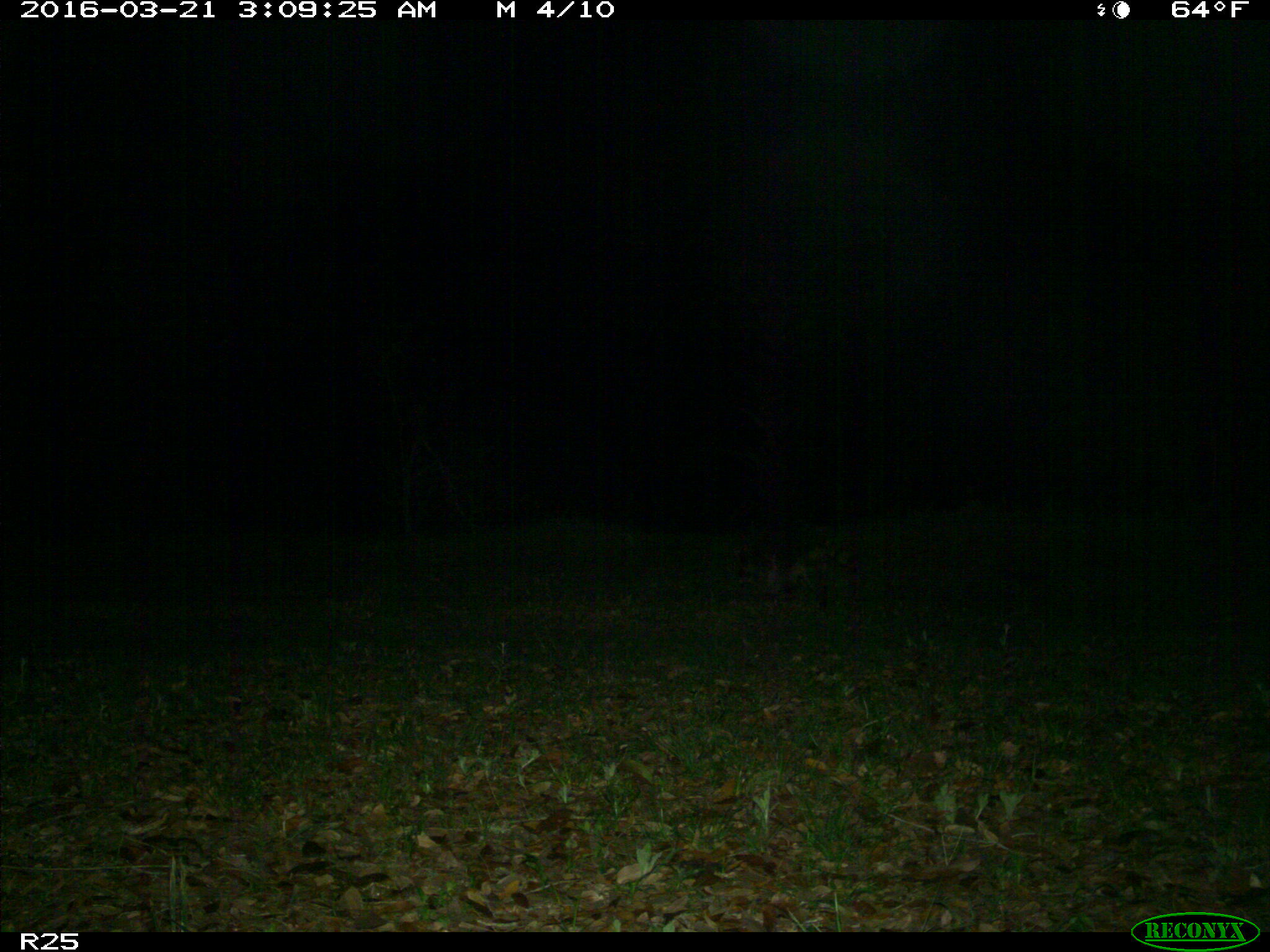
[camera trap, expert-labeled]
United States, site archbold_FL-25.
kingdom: Animalia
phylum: Chordata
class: Mammalia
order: Carnivora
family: Procyonidae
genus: Procyon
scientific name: Procyon lotor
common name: common raccoon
Procyon lotor (common raccoon).